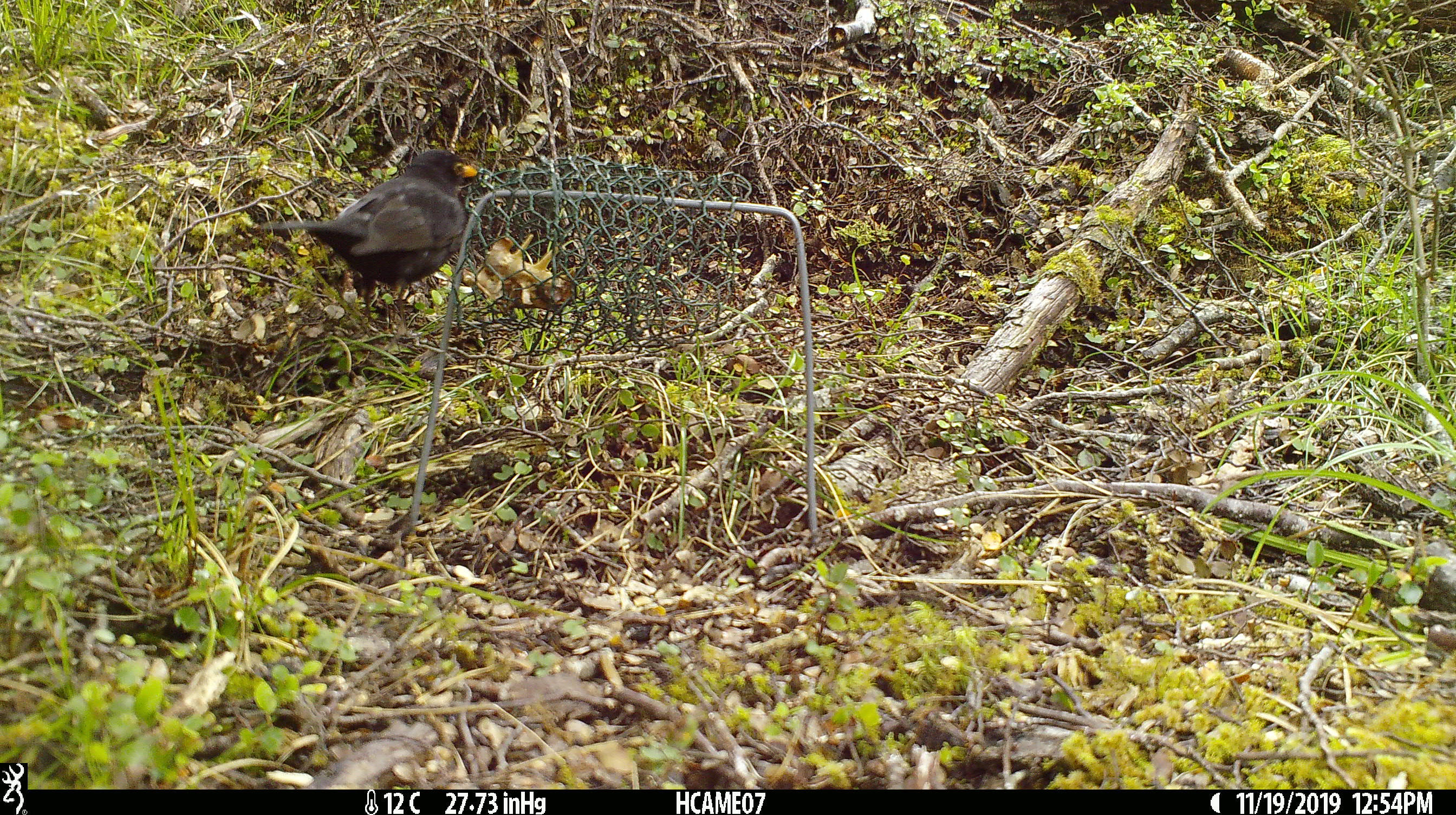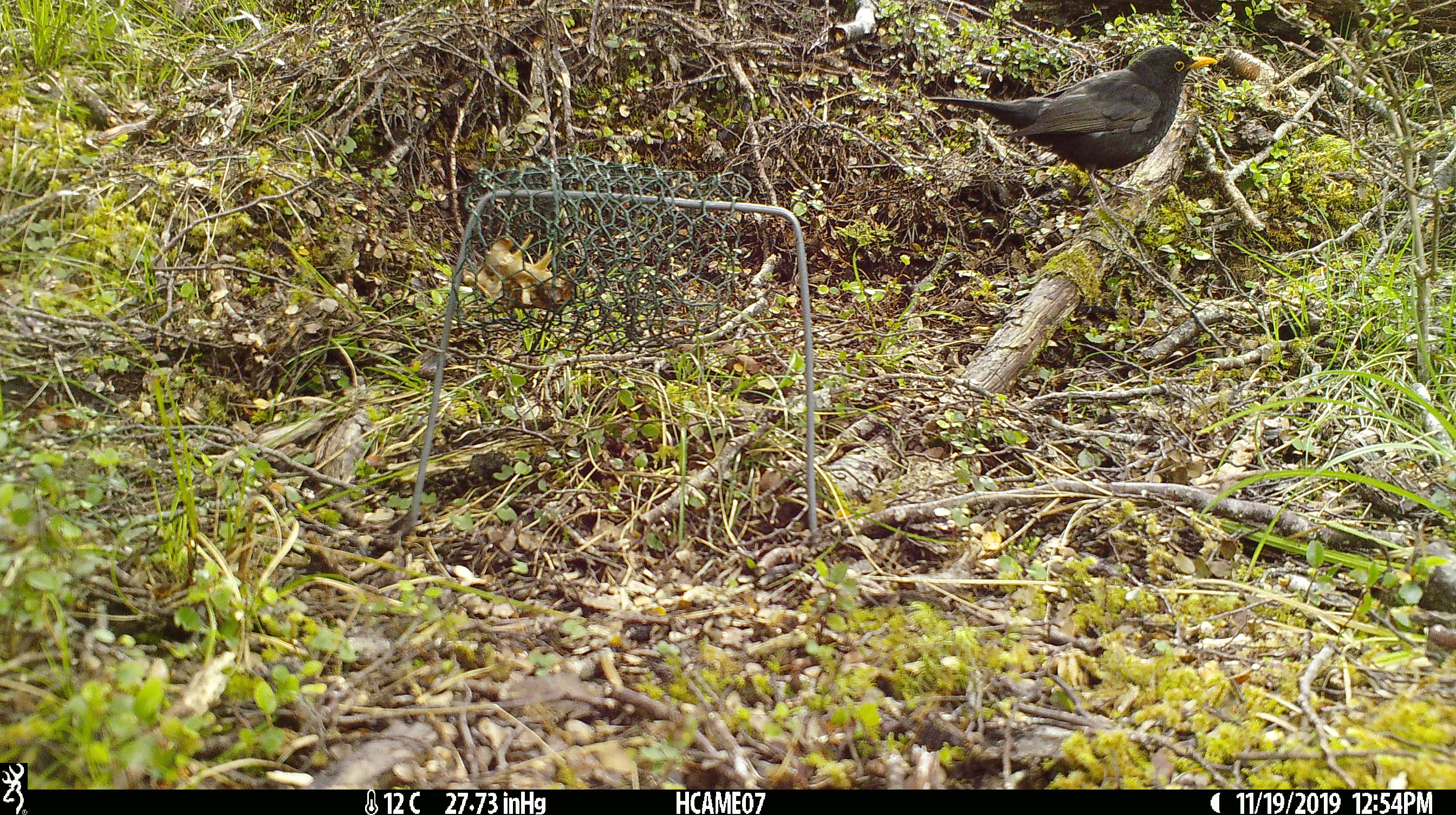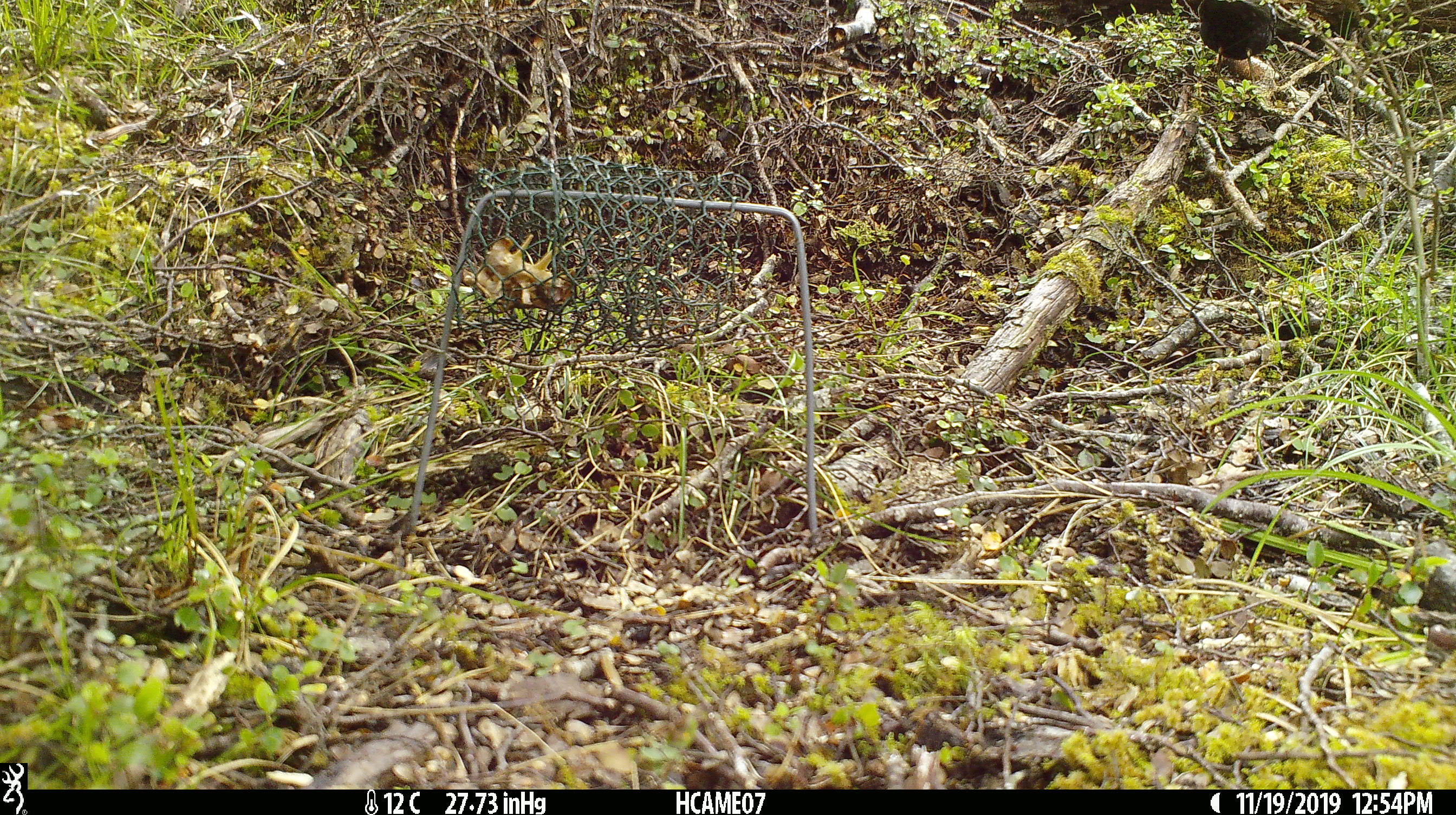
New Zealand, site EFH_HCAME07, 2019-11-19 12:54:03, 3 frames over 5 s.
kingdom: Animalia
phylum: Chordata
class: Aves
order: Passeriformes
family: Turdidae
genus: Turdus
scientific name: Turdus merula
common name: eurasian blackbird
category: blackbird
Blackbird (eurasian blackbird) (Turdus merula).